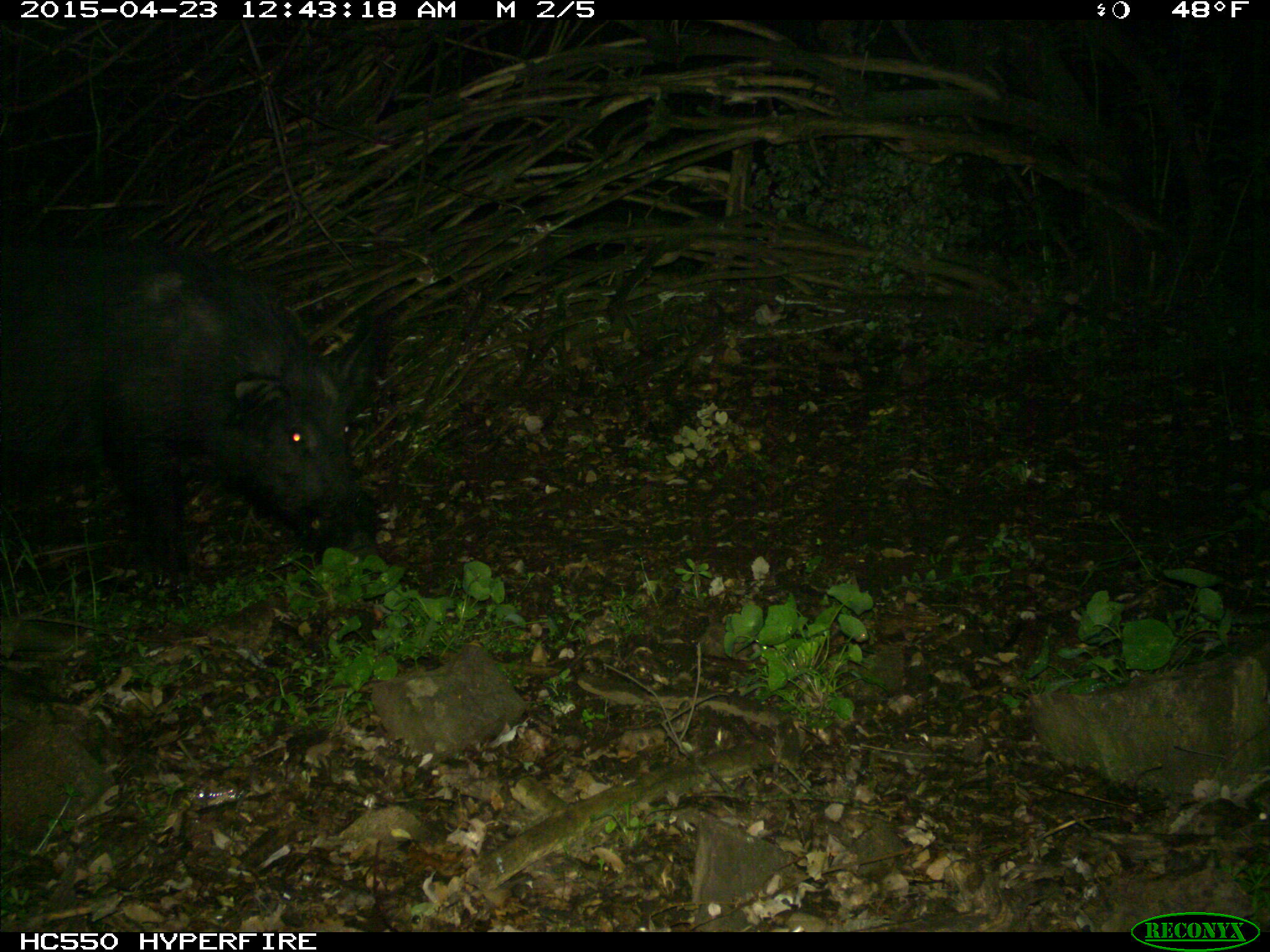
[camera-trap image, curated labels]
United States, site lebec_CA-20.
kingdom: Animalia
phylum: Chordata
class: Mammalia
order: Artiodactyla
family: Suidae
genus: Sus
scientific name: Sus scrofa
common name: wild boar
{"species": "Sus scrofa (wild boar)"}